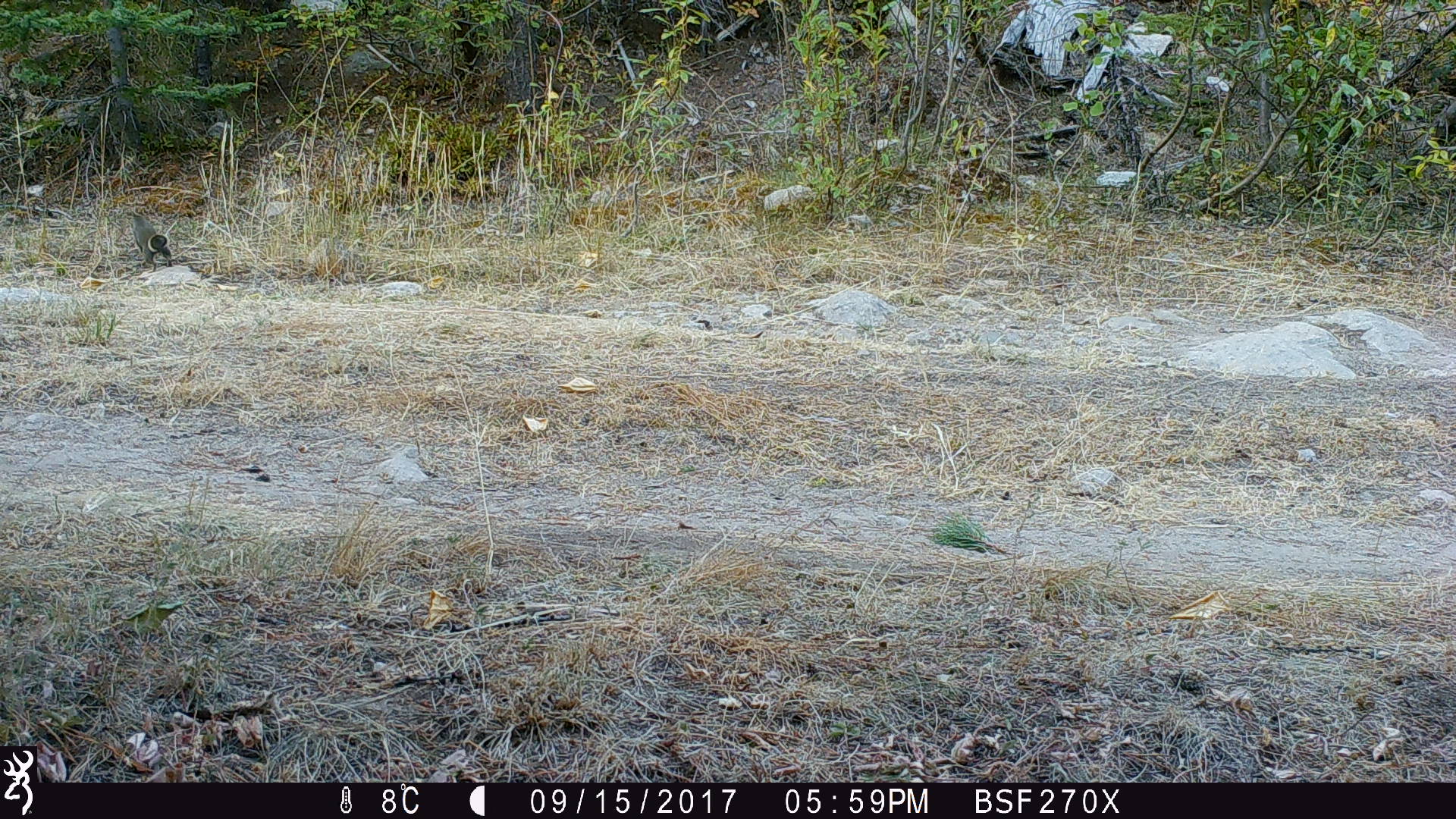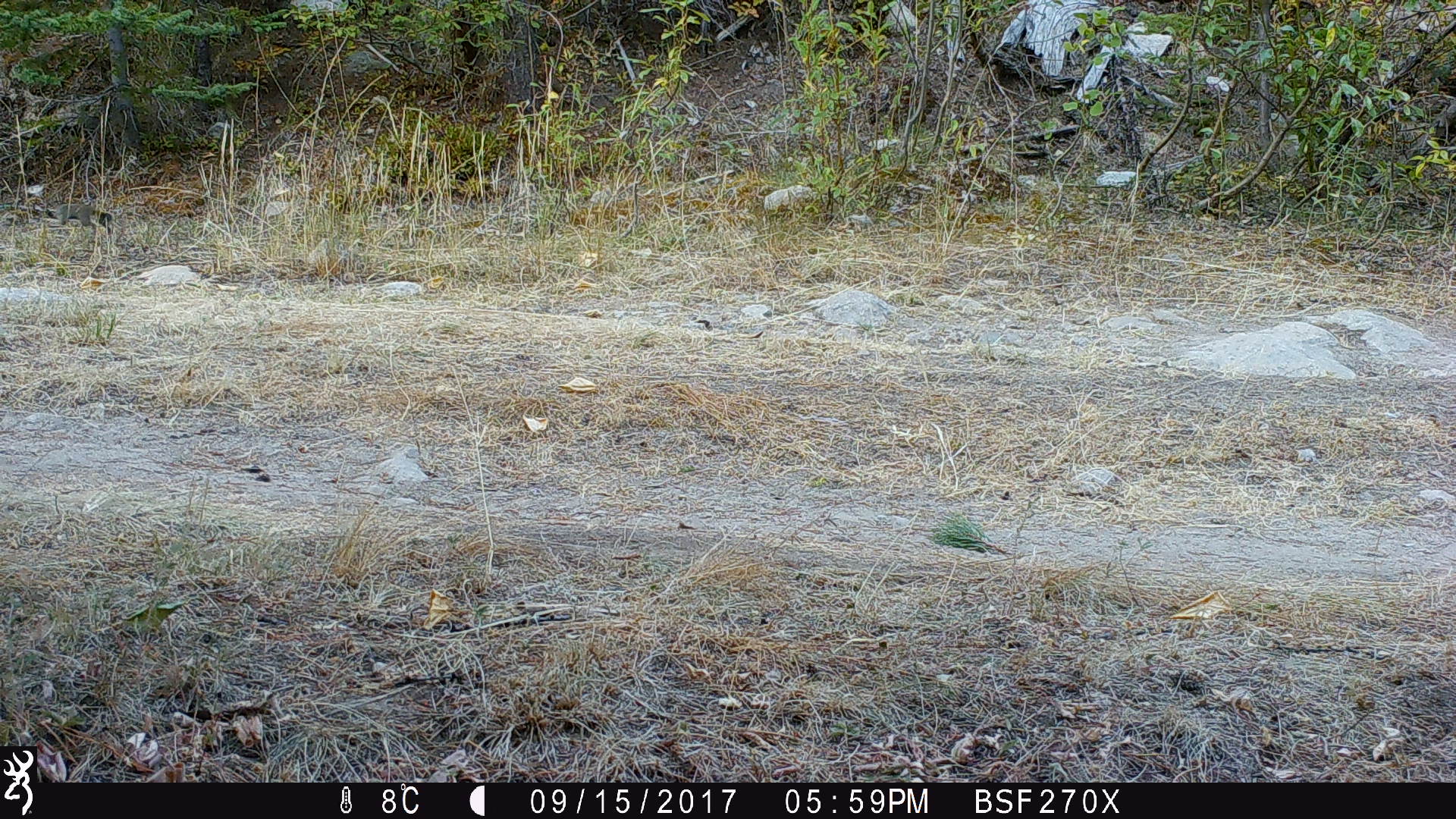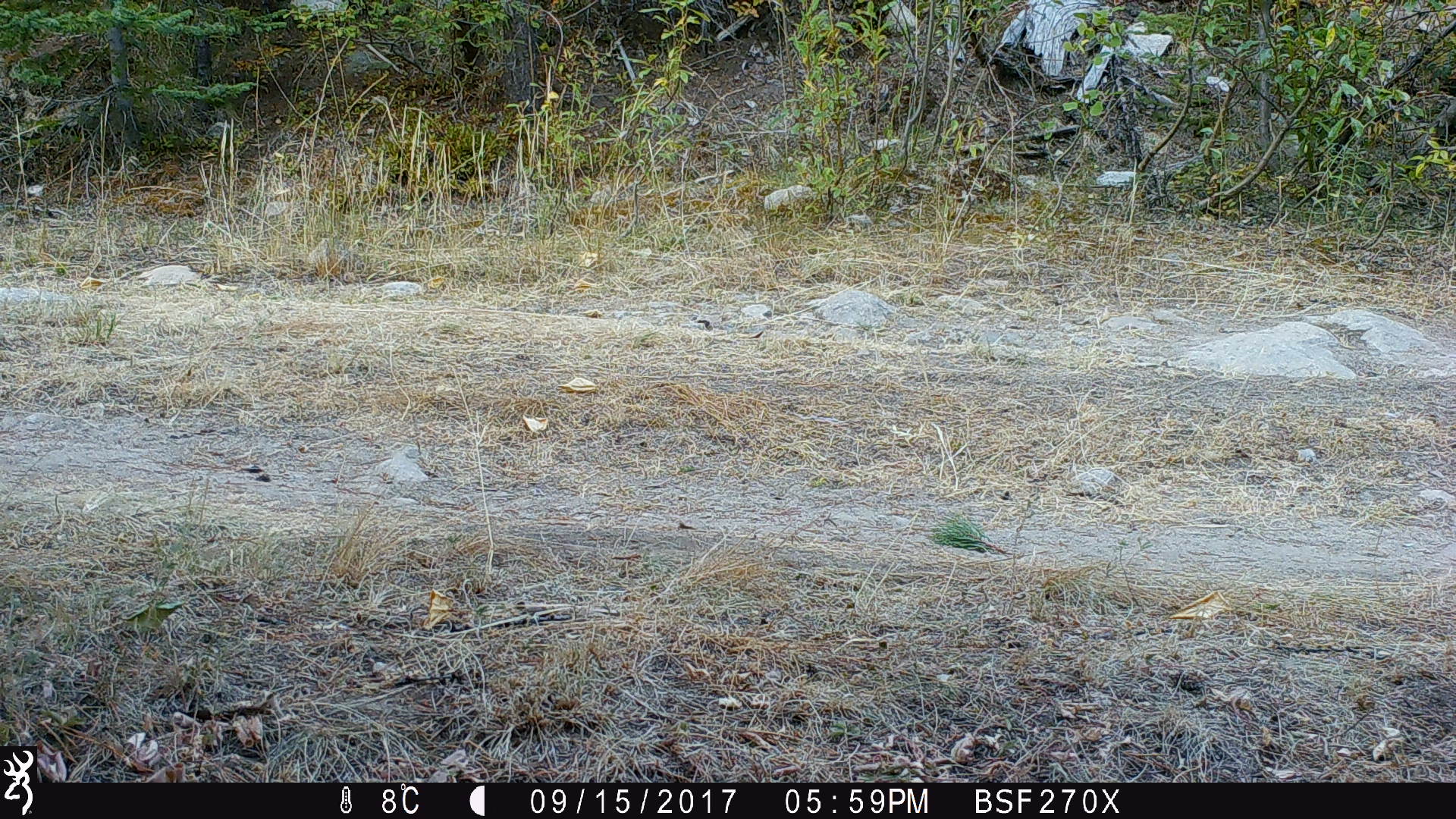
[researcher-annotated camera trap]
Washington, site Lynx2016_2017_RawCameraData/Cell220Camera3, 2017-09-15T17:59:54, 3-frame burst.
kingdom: Animalia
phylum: Chordata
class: Mammalia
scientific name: Mammalia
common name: small mammal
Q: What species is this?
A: Small mammal (Mammalia).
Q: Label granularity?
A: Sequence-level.